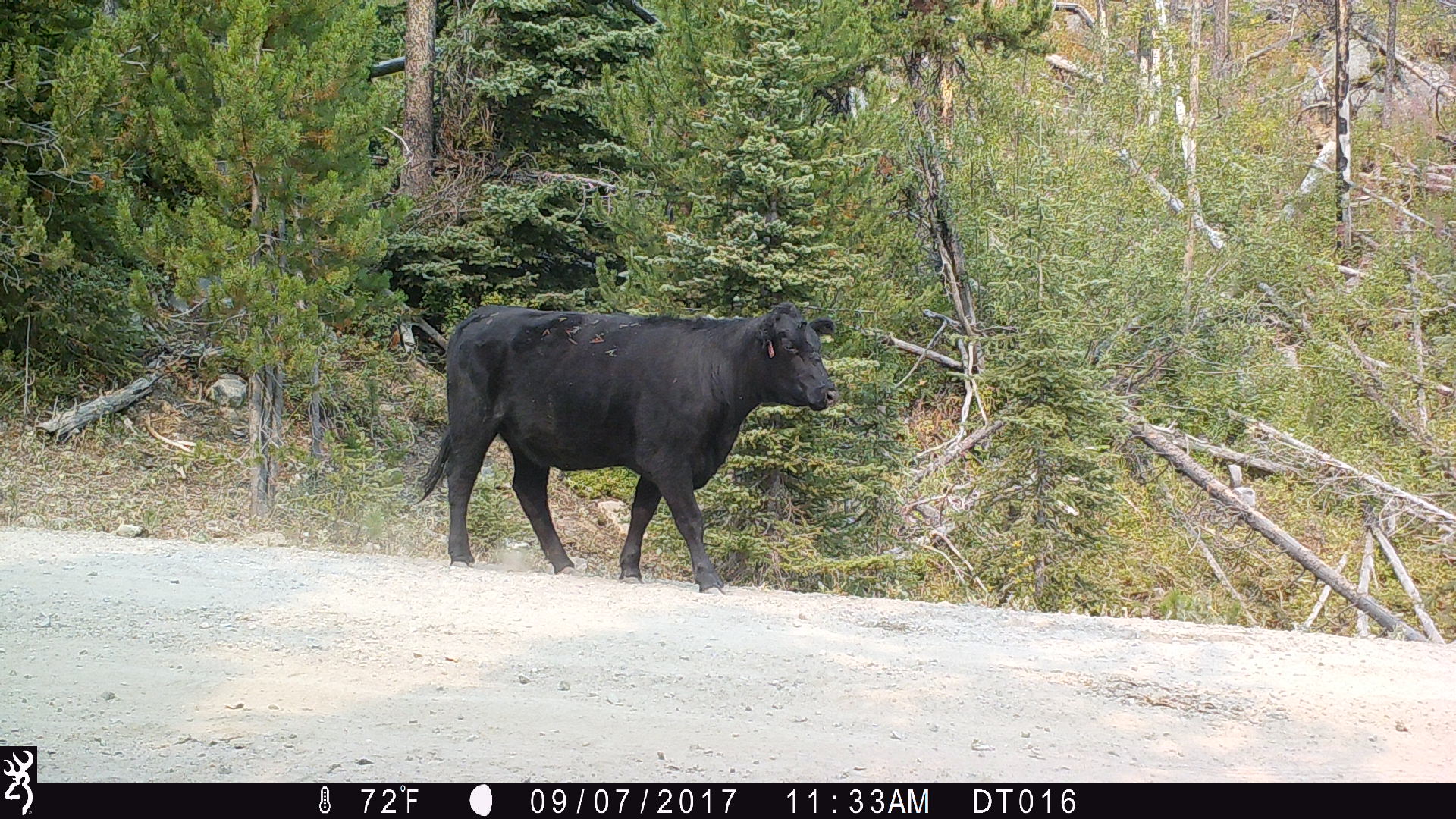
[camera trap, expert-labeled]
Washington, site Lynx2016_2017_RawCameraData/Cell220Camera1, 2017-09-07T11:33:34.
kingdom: Animalia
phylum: Chordata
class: Mammalia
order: Artiodactyla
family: Bovidae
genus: Bos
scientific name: Bos taurus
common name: domestic cattle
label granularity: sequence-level